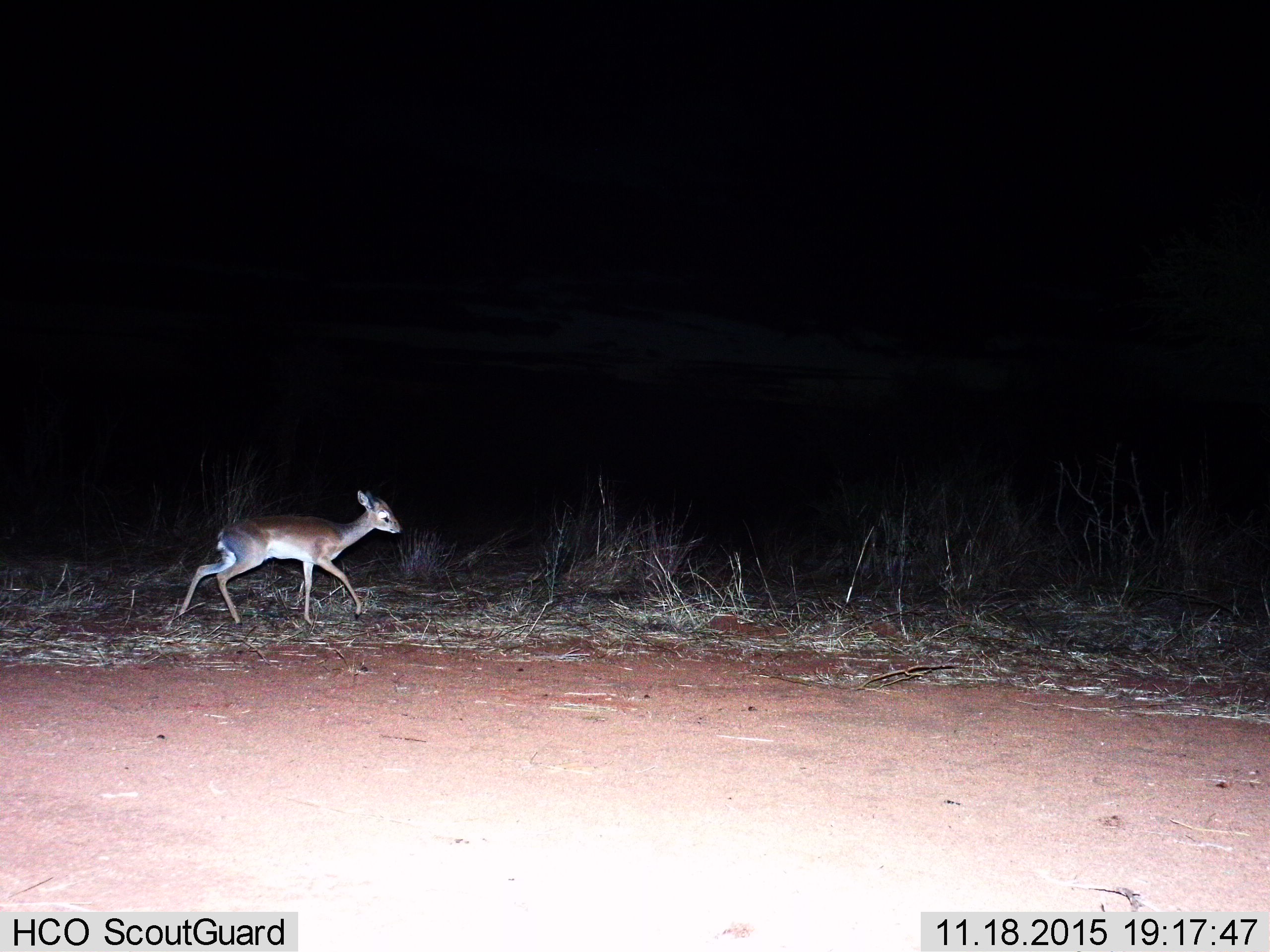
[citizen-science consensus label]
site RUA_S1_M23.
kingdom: Animalia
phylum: Chordata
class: Mammalia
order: Artiodactyla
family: Bovidae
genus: Madoqua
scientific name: Madoqua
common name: dik-dik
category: dikdik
Dikdik (dik-dik) (Madoqua), count 1. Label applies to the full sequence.